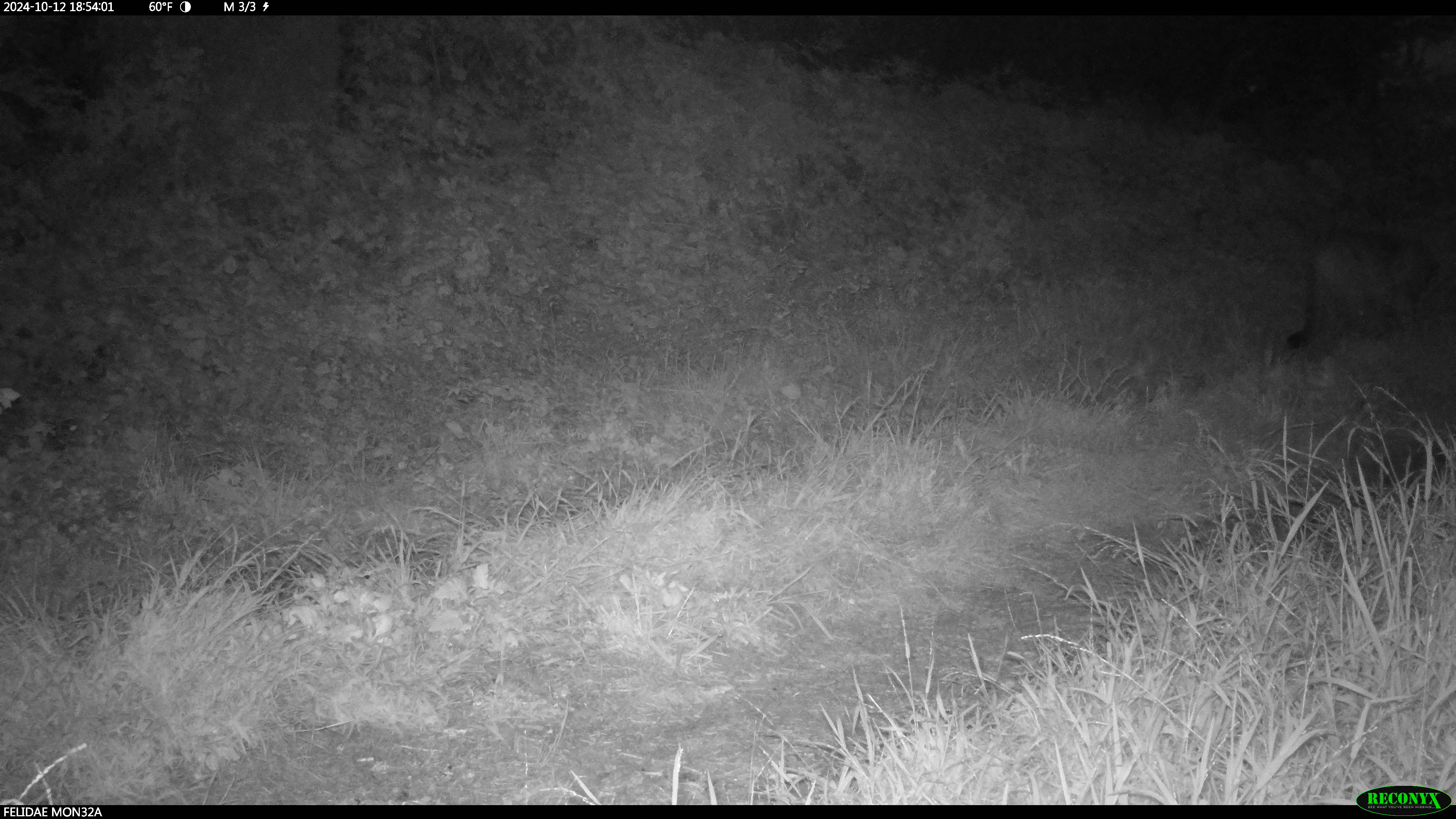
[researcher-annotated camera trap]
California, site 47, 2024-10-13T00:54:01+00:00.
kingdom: Animalia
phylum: Chordata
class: Mammalia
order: Carnivora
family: Felidae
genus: Puma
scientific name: Puma concolor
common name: puma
Puma (Puma concolor).